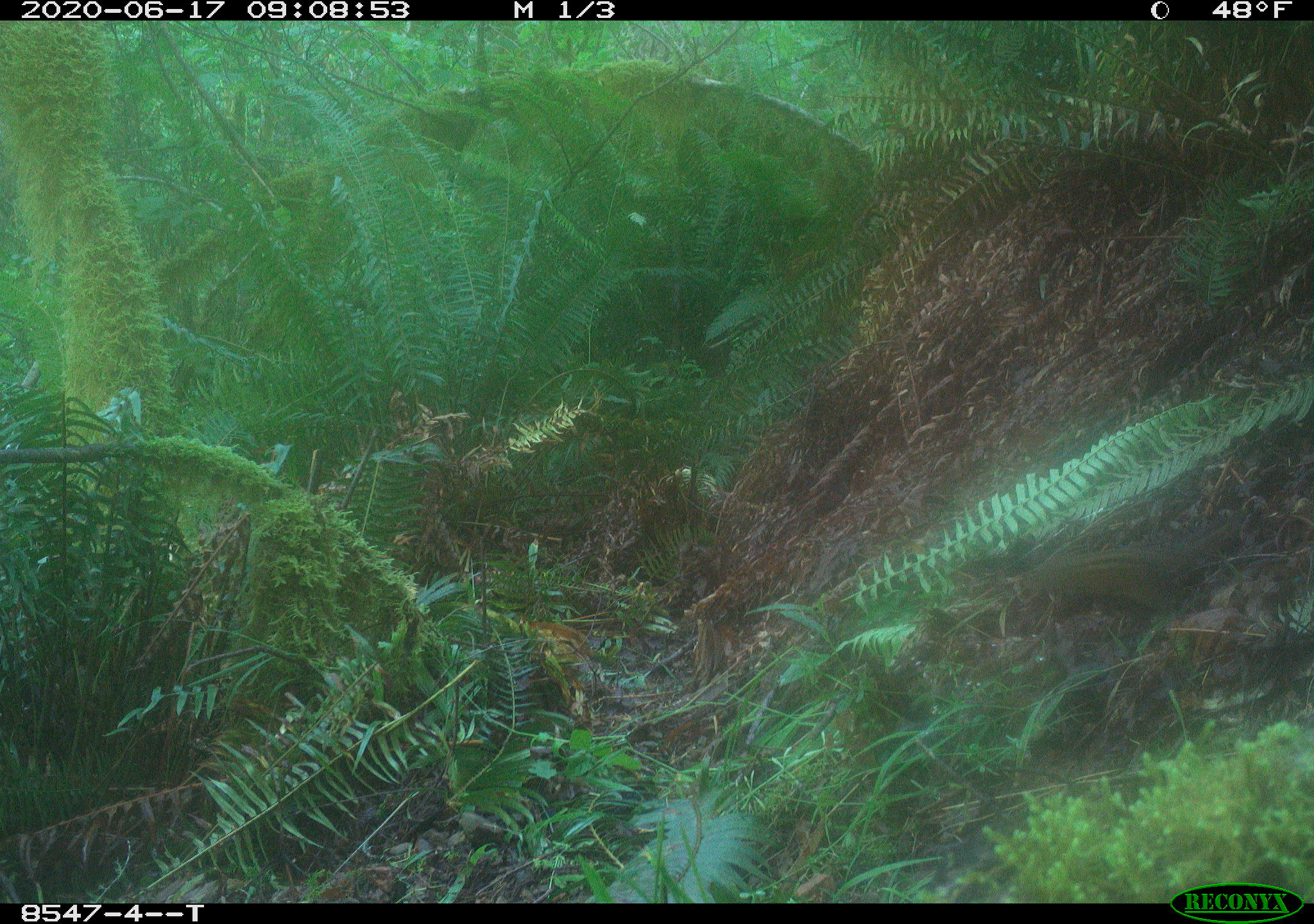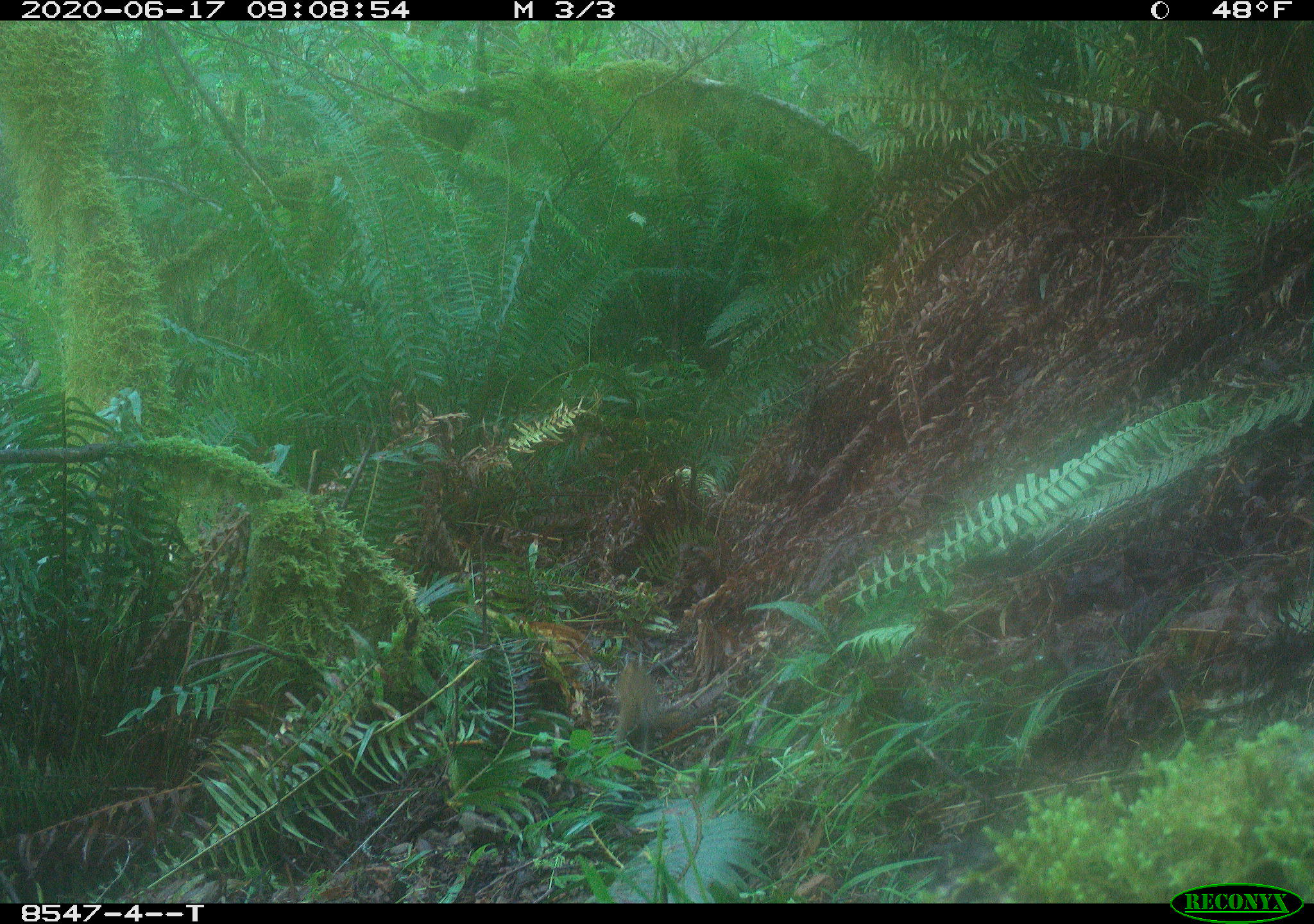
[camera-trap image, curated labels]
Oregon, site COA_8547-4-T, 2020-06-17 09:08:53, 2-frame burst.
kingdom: Animalia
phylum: Chordata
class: Mammalia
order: Rodentia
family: Sciuridae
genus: Neotamias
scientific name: Neotamias townsendii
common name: townsend's chipmunk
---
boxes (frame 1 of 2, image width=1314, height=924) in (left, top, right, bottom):
townsend's chipmunk: (1014, 505, 1250, 619)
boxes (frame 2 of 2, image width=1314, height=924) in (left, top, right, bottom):
townsend's chipmunk: (610, 647, 701, 748)